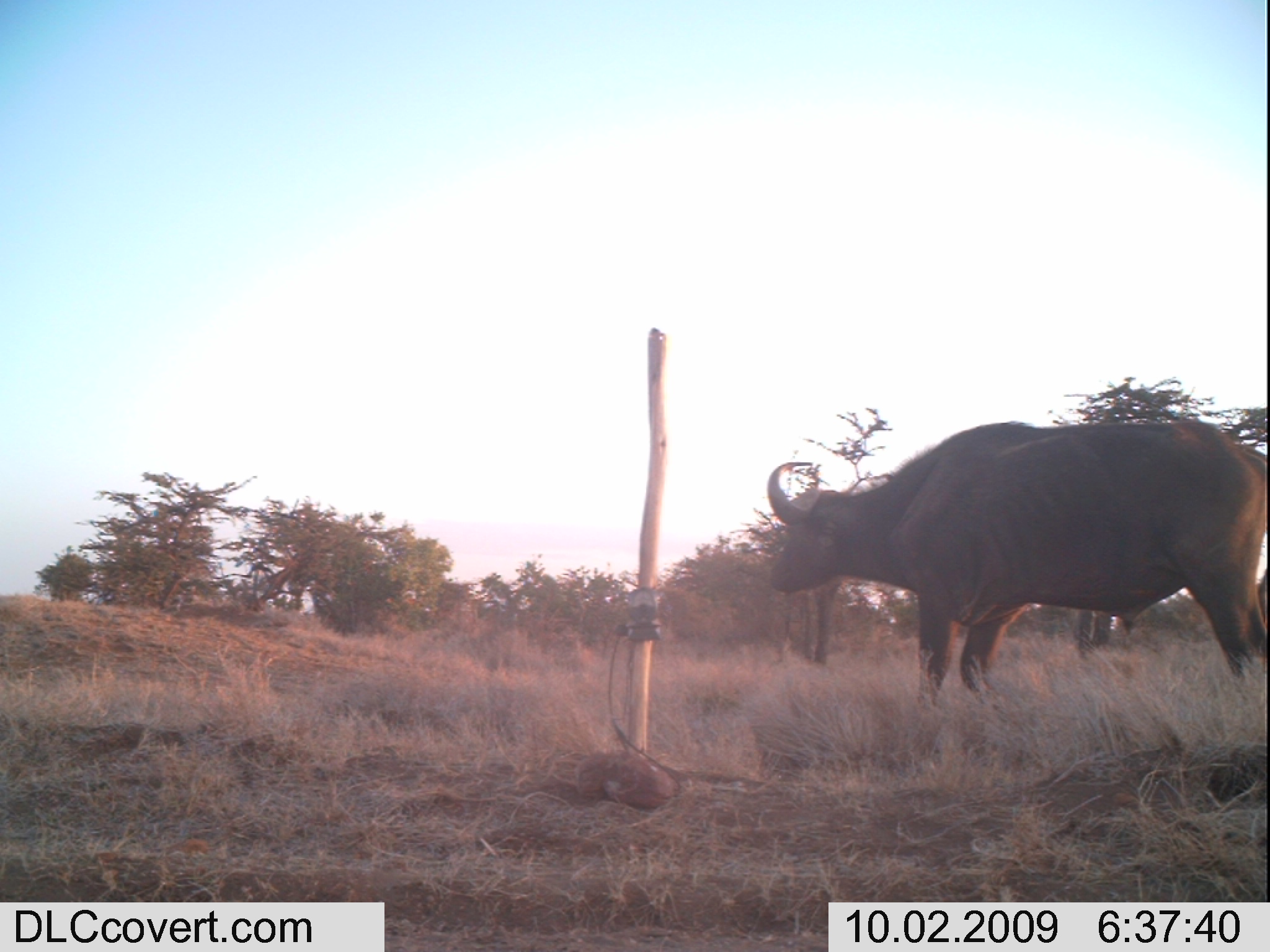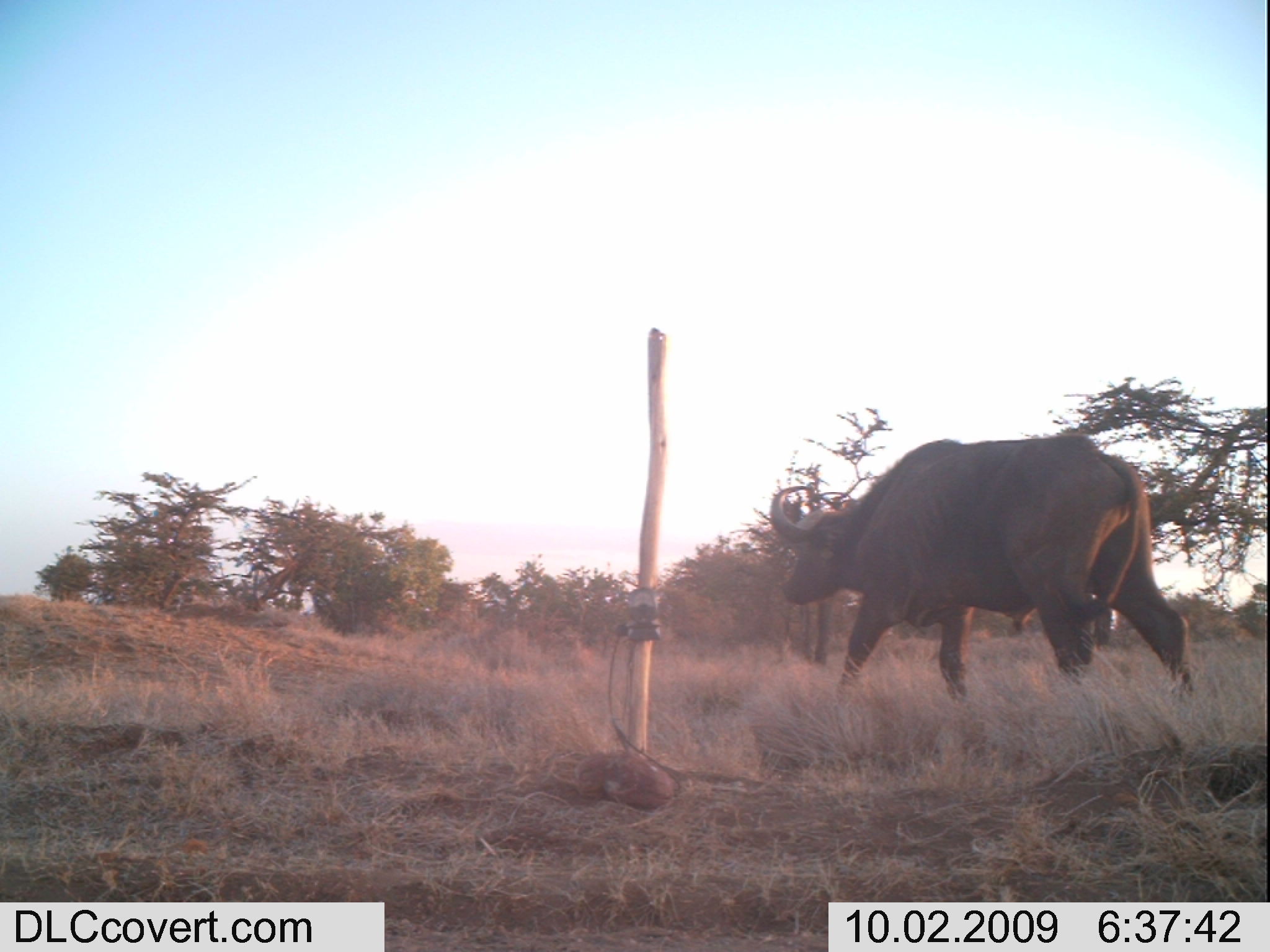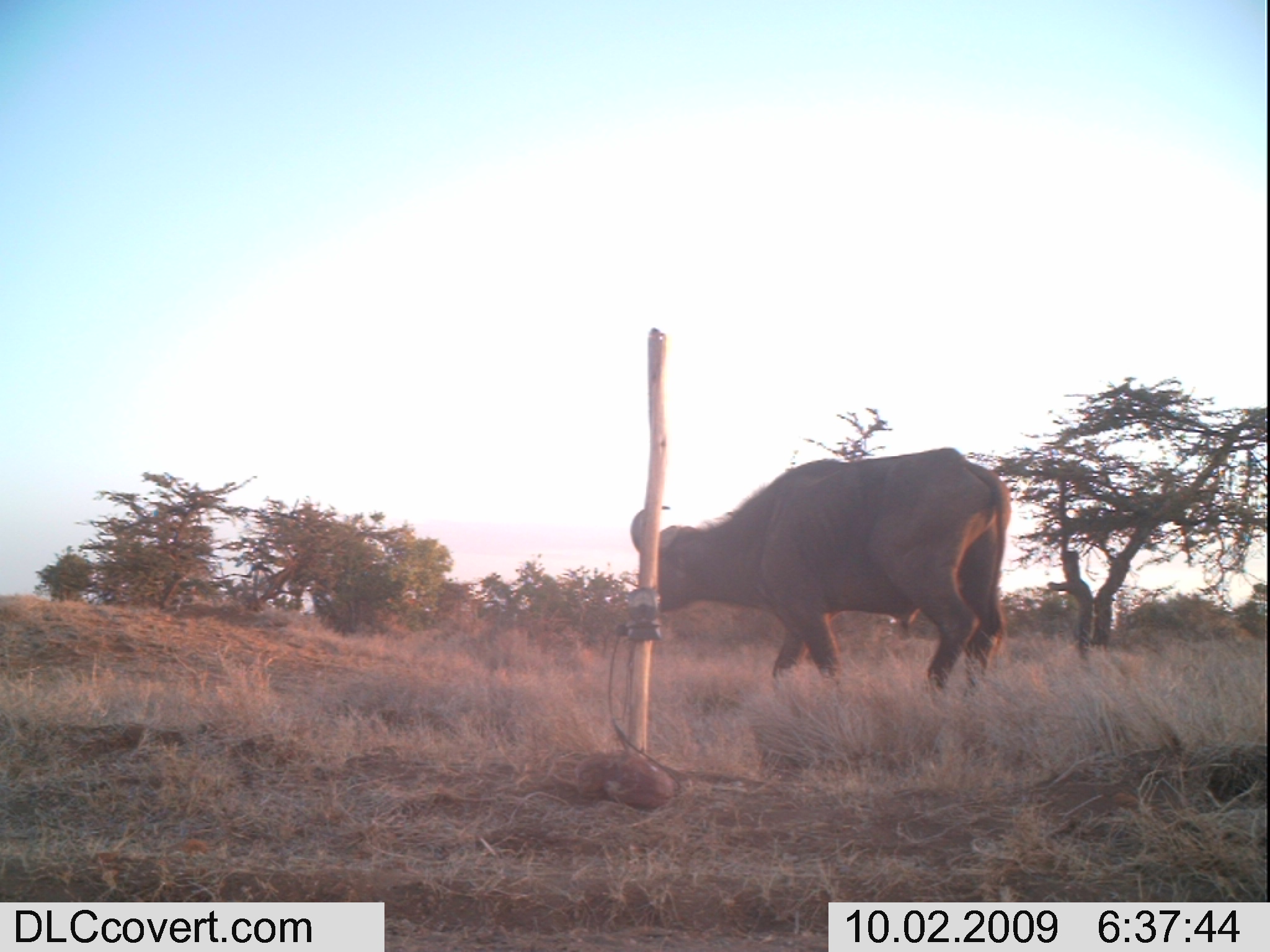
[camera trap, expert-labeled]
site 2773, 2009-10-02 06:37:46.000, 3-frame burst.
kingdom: Animalia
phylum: Chordata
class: Mammalia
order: Artiodactyla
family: Bovidae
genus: Syncerus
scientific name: Syncerus caffer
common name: african buffalo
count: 1